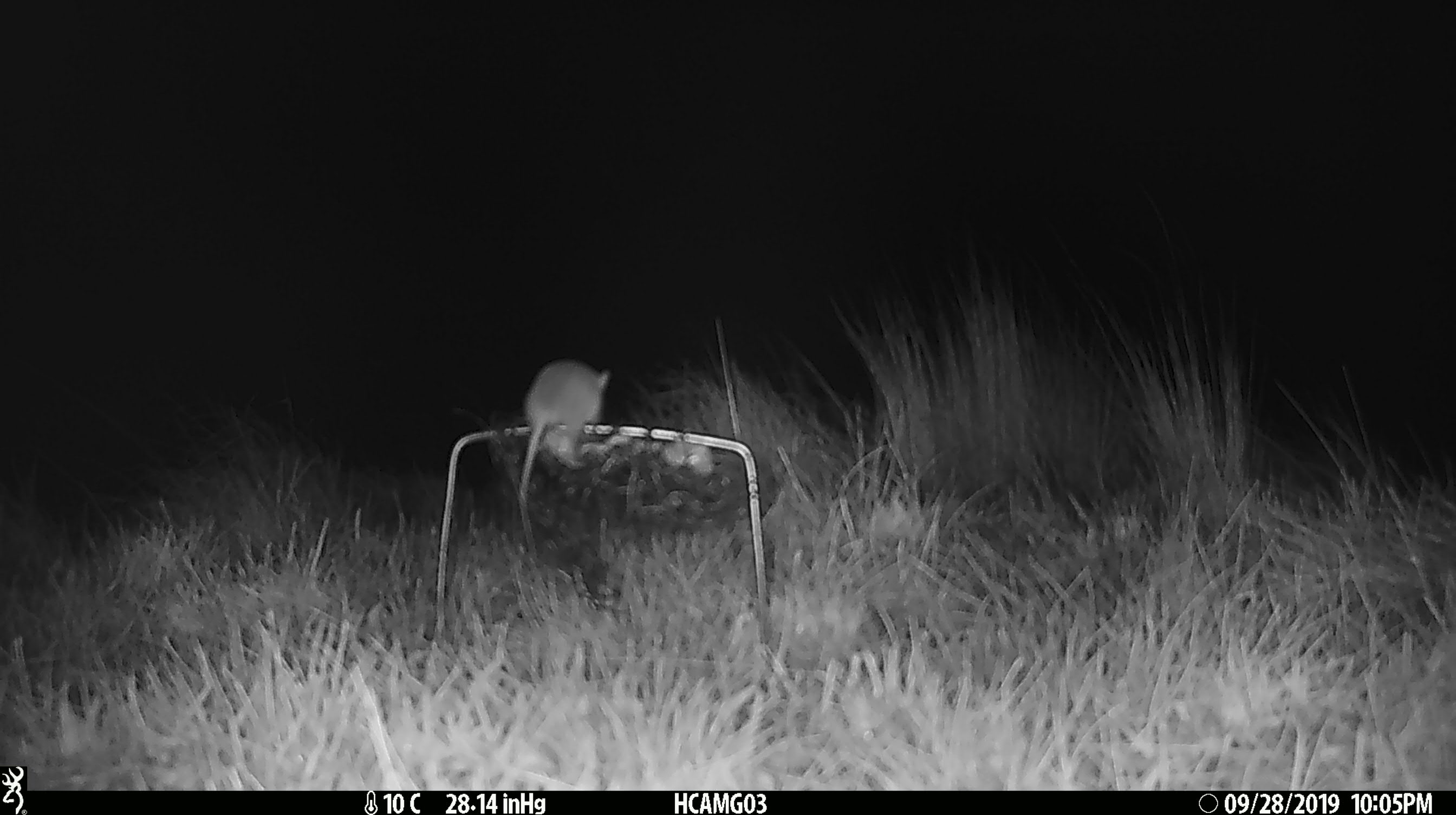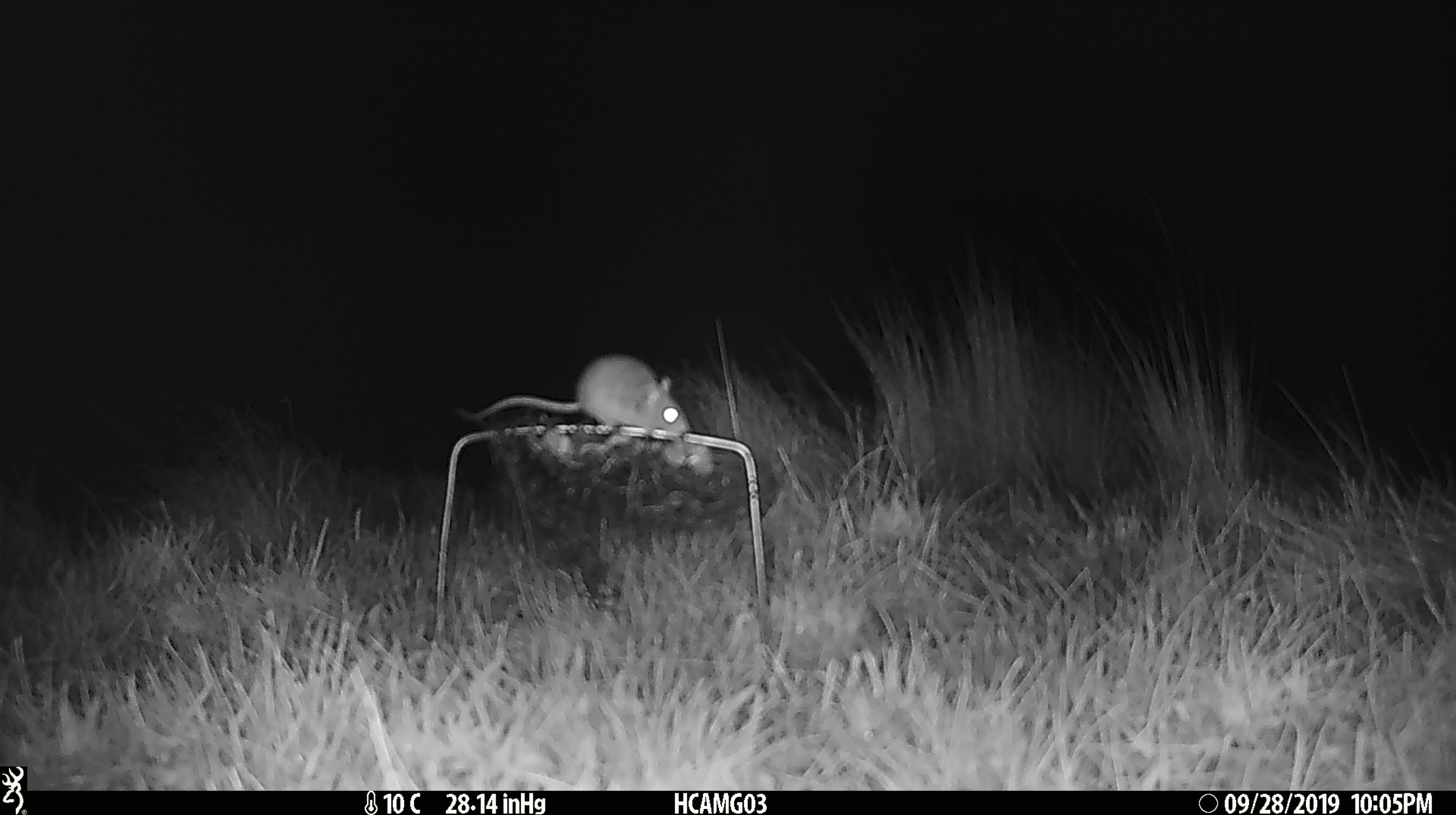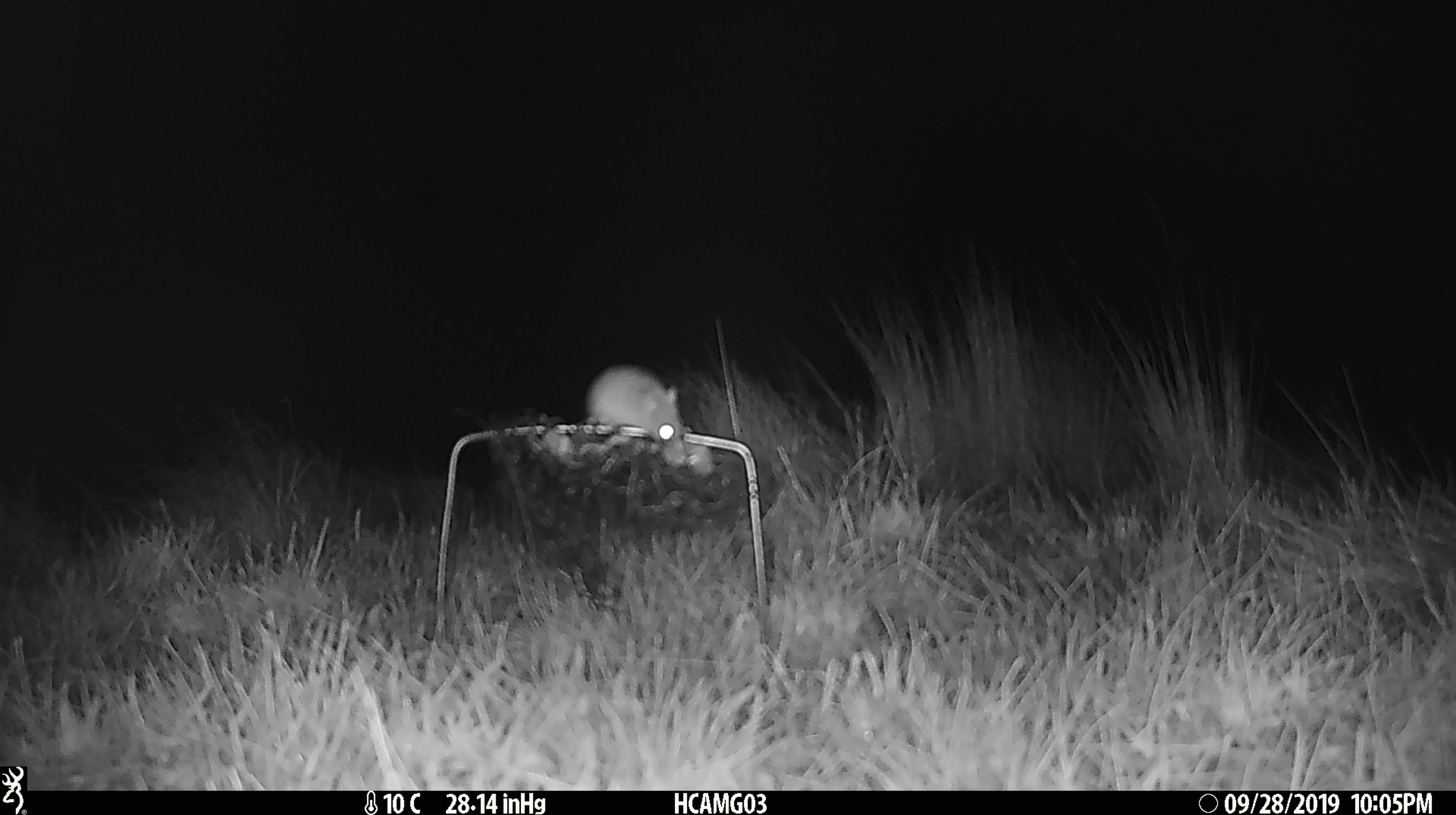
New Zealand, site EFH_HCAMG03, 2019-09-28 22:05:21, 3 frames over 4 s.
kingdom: Animalia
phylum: Chordata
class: Mammalia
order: Rodentia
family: Muridae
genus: Mus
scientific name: Mus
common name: mouse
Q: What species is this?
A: Mouse (Mus).